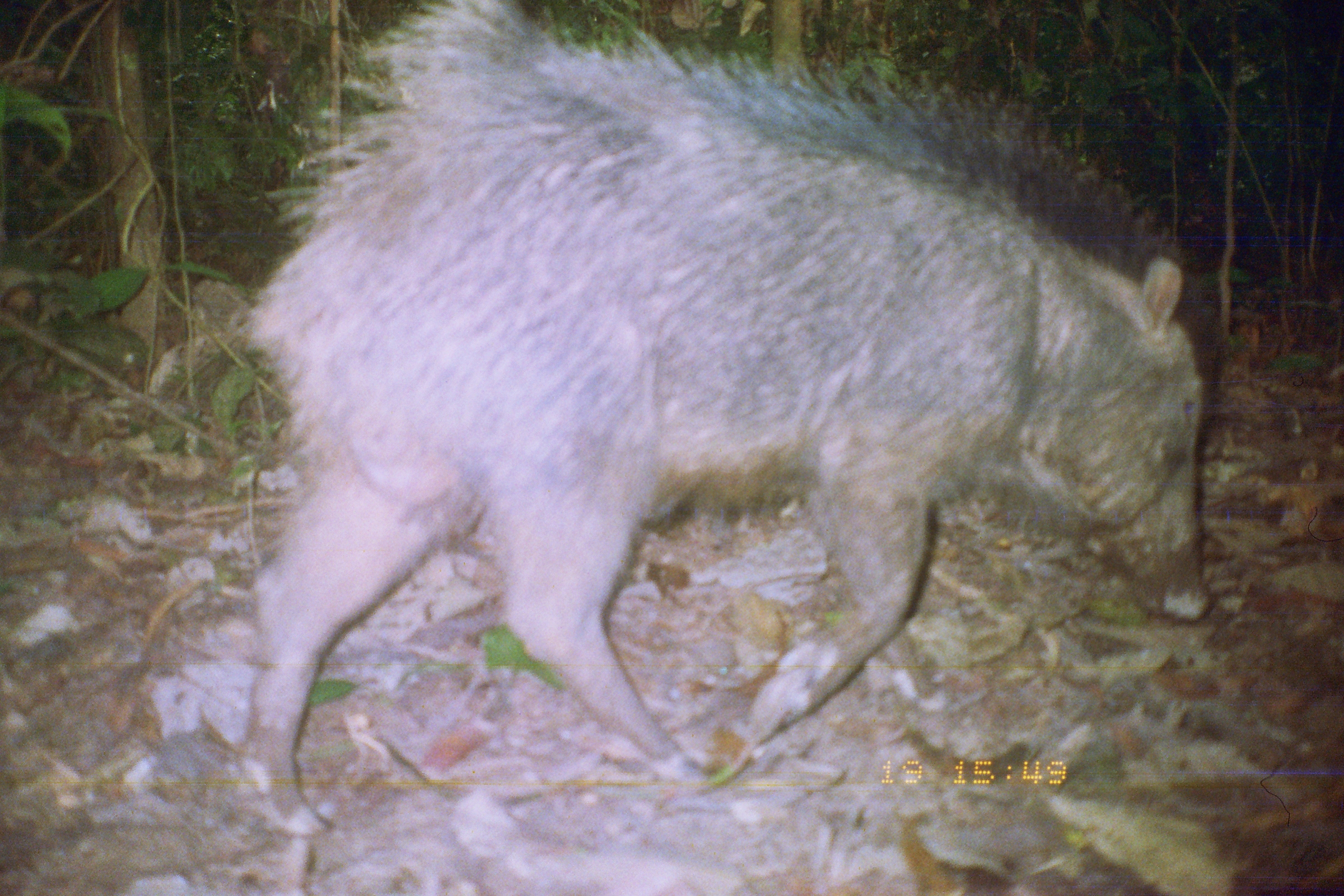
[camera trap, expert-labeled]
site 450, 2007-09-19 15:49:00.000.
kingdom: Animalia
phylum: Chordata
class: Mammalia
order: Artiodactyla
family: Tayassuidae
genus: Tayassu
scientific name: Tayassu pecari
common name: white-lipped peccary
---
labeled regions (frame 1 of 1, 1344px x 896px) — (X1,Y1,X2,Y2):
tayassu pecari: (233,0,1226,839)